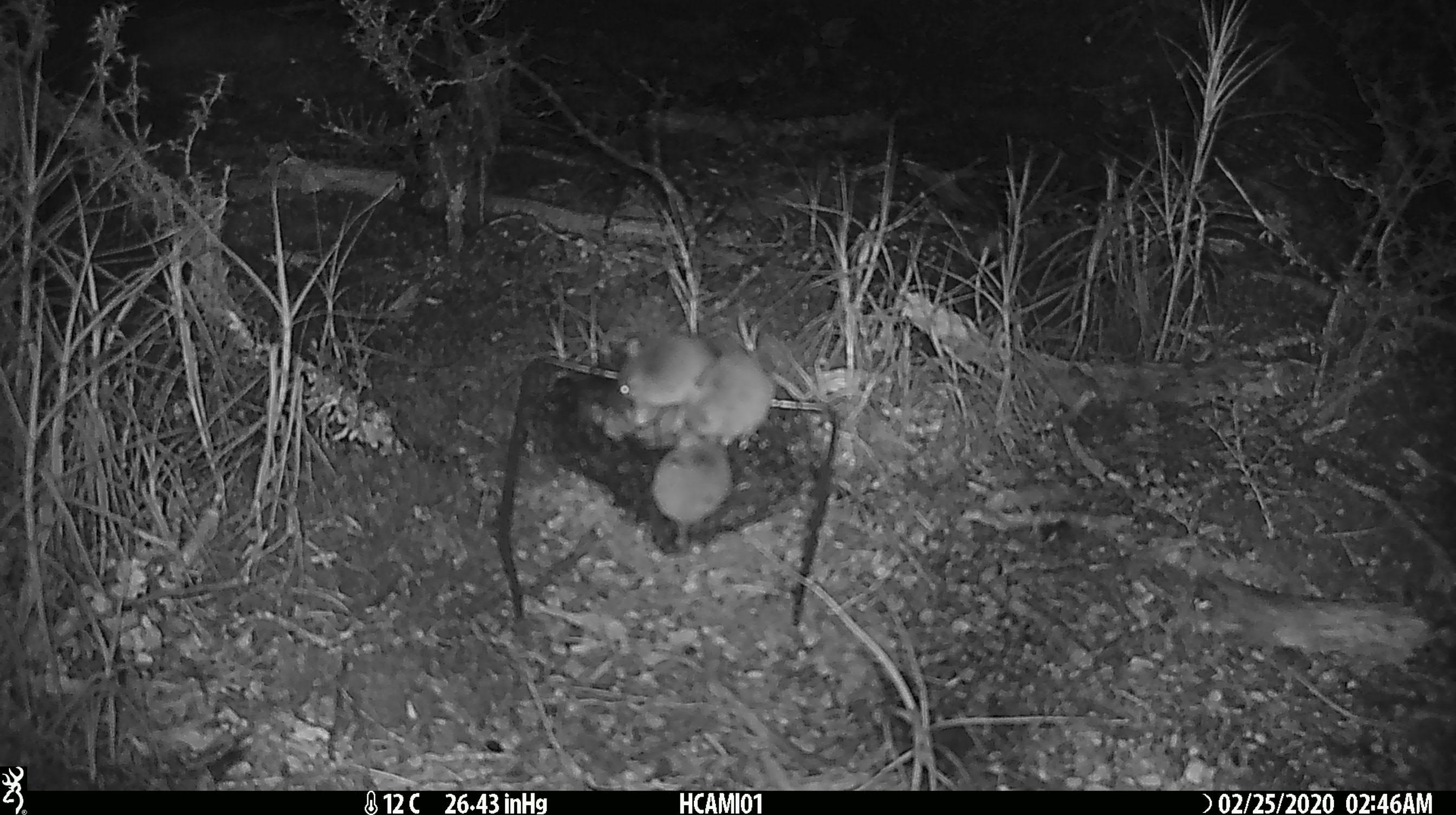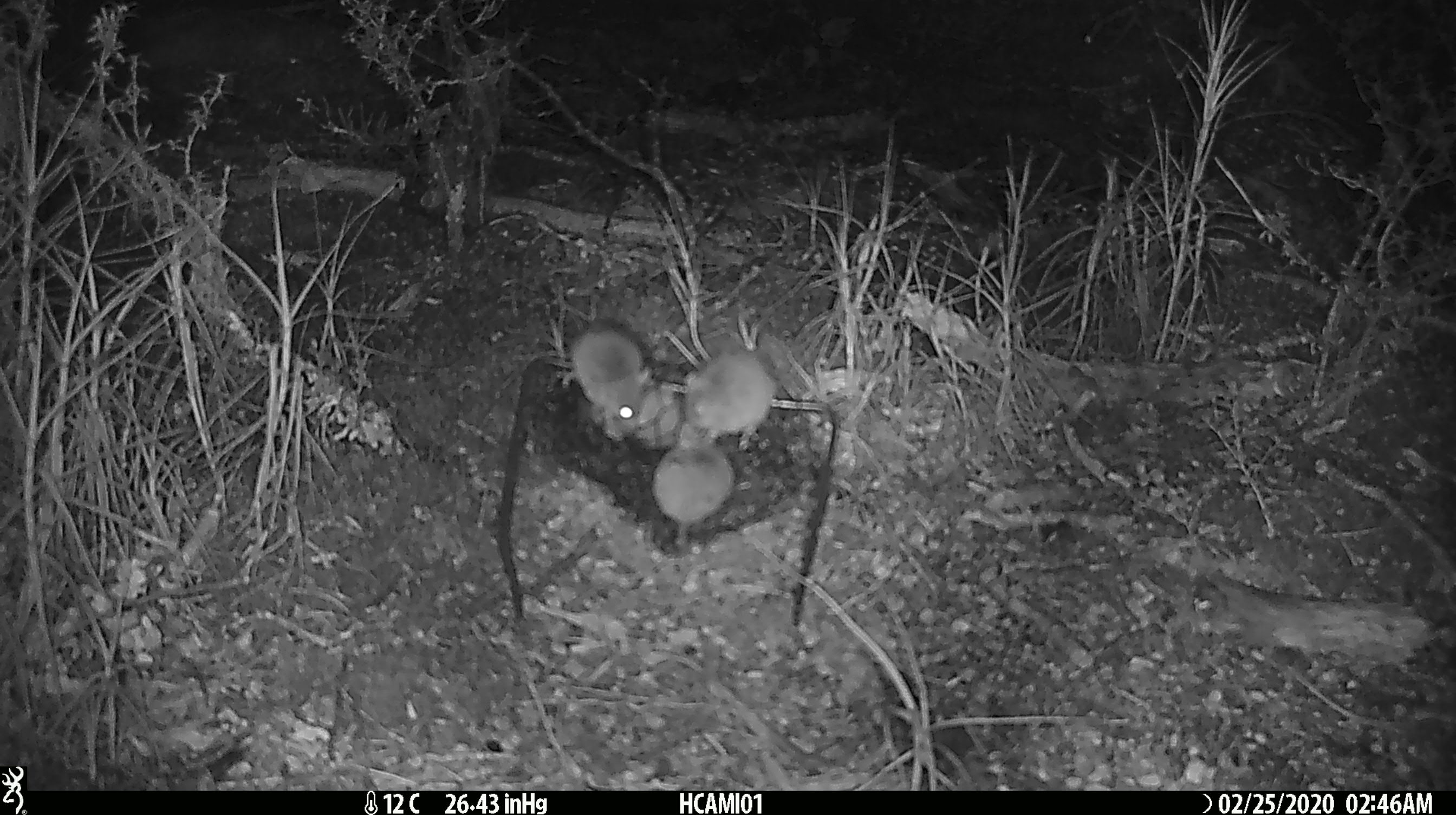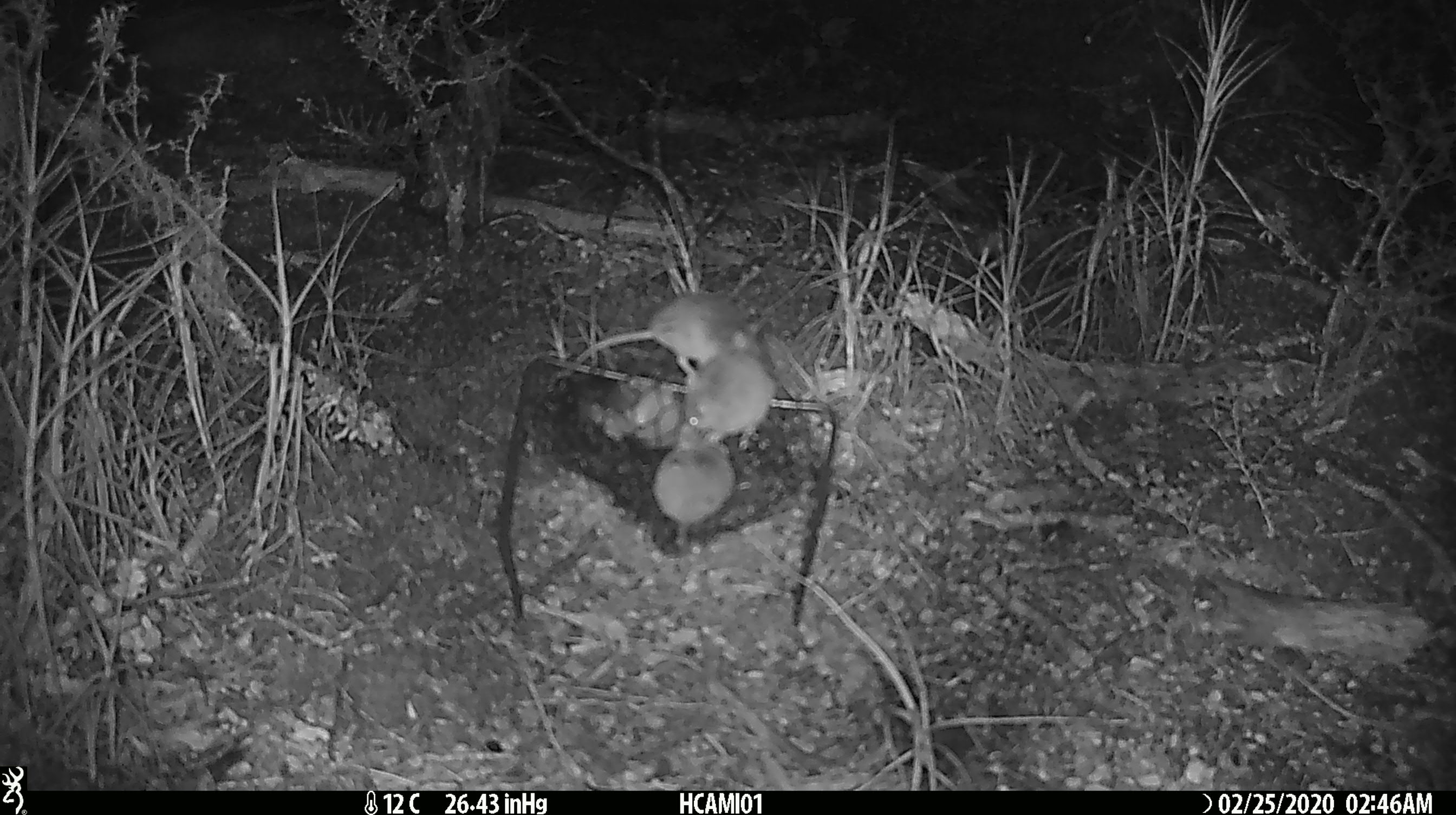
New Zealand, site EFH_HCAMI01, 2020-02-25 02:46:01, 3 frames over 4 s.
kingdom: Animalia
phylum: Chordata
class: Mammalia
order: Rodentia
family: Muridae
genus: Mus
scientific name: Mus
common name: mouse